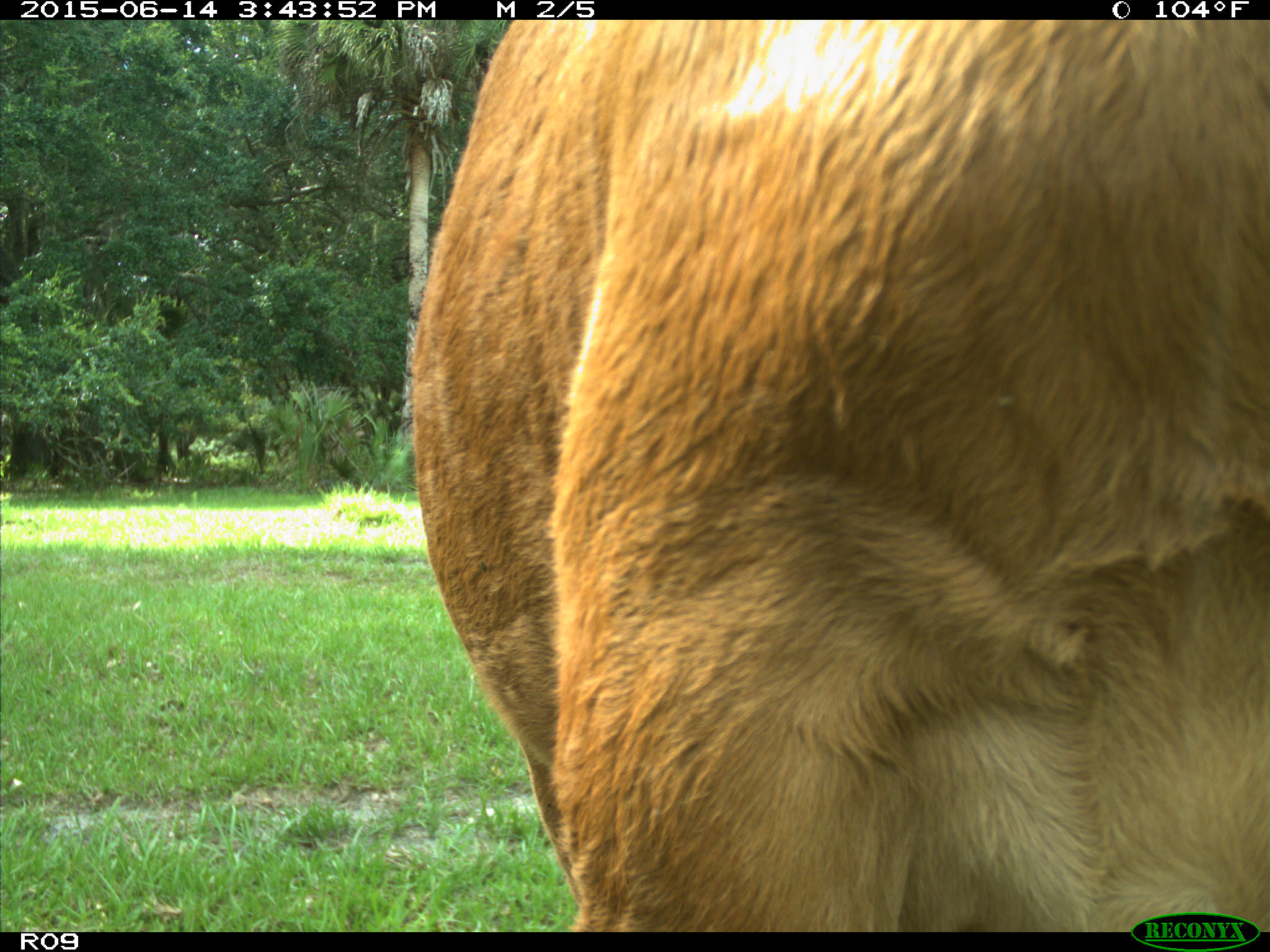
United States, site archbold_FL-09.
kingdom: Animalia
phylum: Chordata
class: Mammalia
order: Artiodactyla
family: Bovidae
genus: Bos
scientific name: Bos taurus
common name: domestic cow